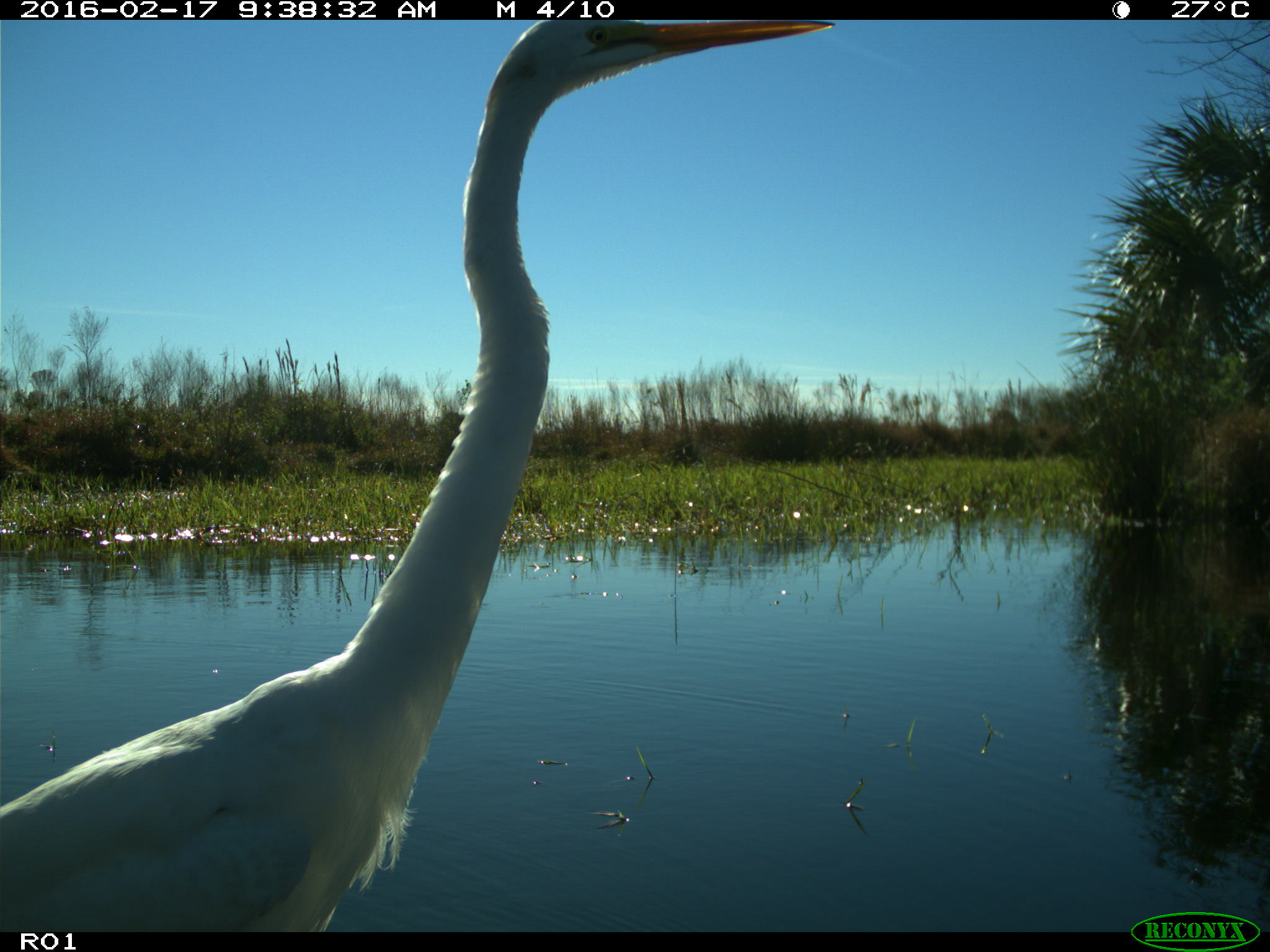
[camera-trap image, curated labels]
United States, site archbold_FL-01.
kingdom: Animalia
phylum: Chordata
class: Aves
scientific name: Aves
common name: birds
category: unidentified bird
Unidentified bird (birds) (Aves).